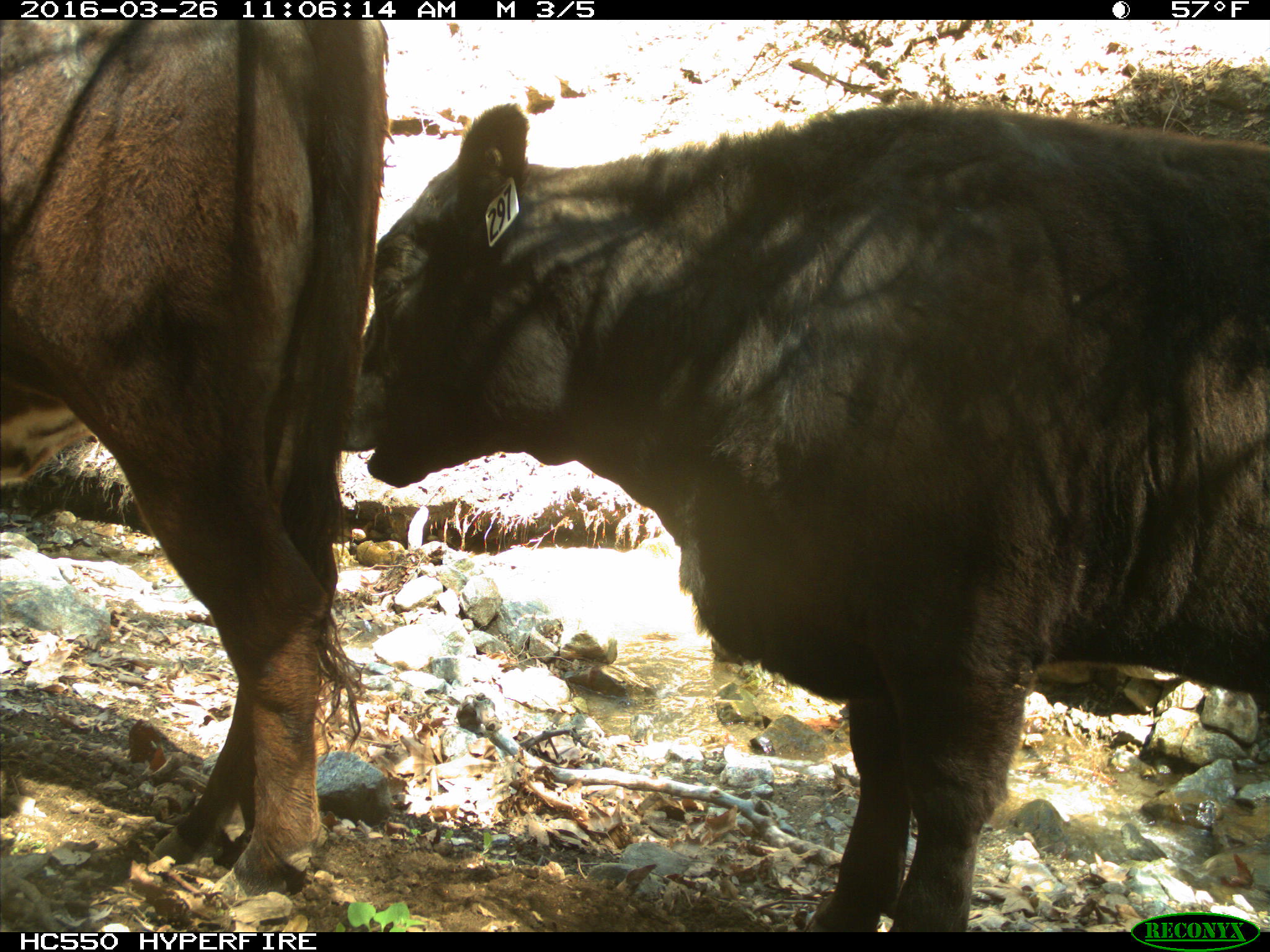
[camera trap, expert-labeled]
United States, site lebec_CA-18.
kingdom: Animalia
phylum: Chordata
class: Mammalia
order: Artiodactyla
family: Bovidae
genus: Bos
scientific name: Bos taurus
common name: domestic cow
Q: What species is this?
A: Bos taurus (domestic cow).